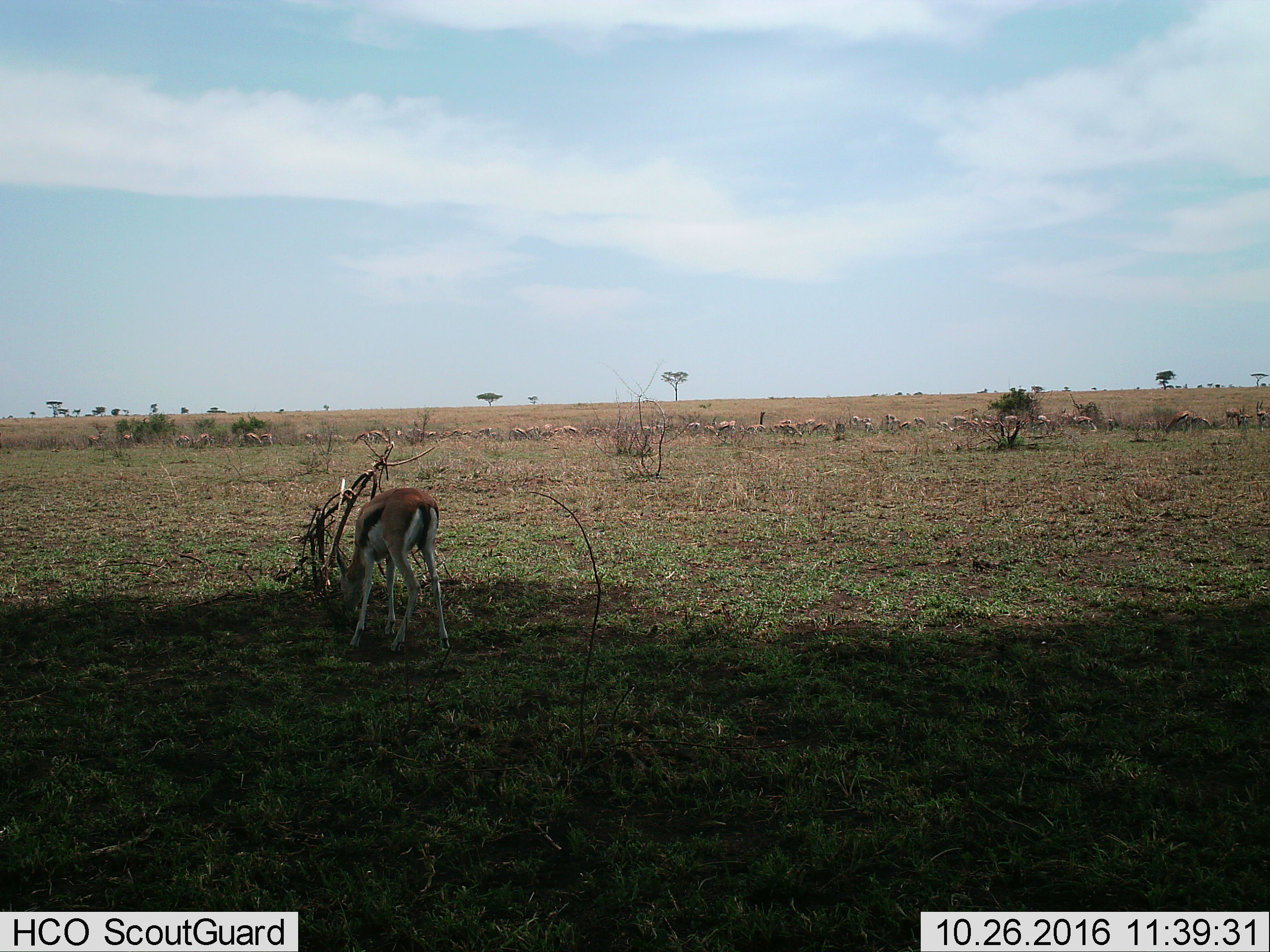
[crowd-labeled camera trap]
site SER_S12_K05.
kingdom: Animalia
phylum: Chordata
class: Mammalia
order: Artiodactyla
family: Bovidae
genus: Eudorcas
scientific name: Eudorcas thomsonii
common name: thomson's gazelle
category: gazellethomsons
Gazellethomsons (thomson's gazelle) (Eudorcas thomsonii), count 11-50. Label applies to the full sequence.